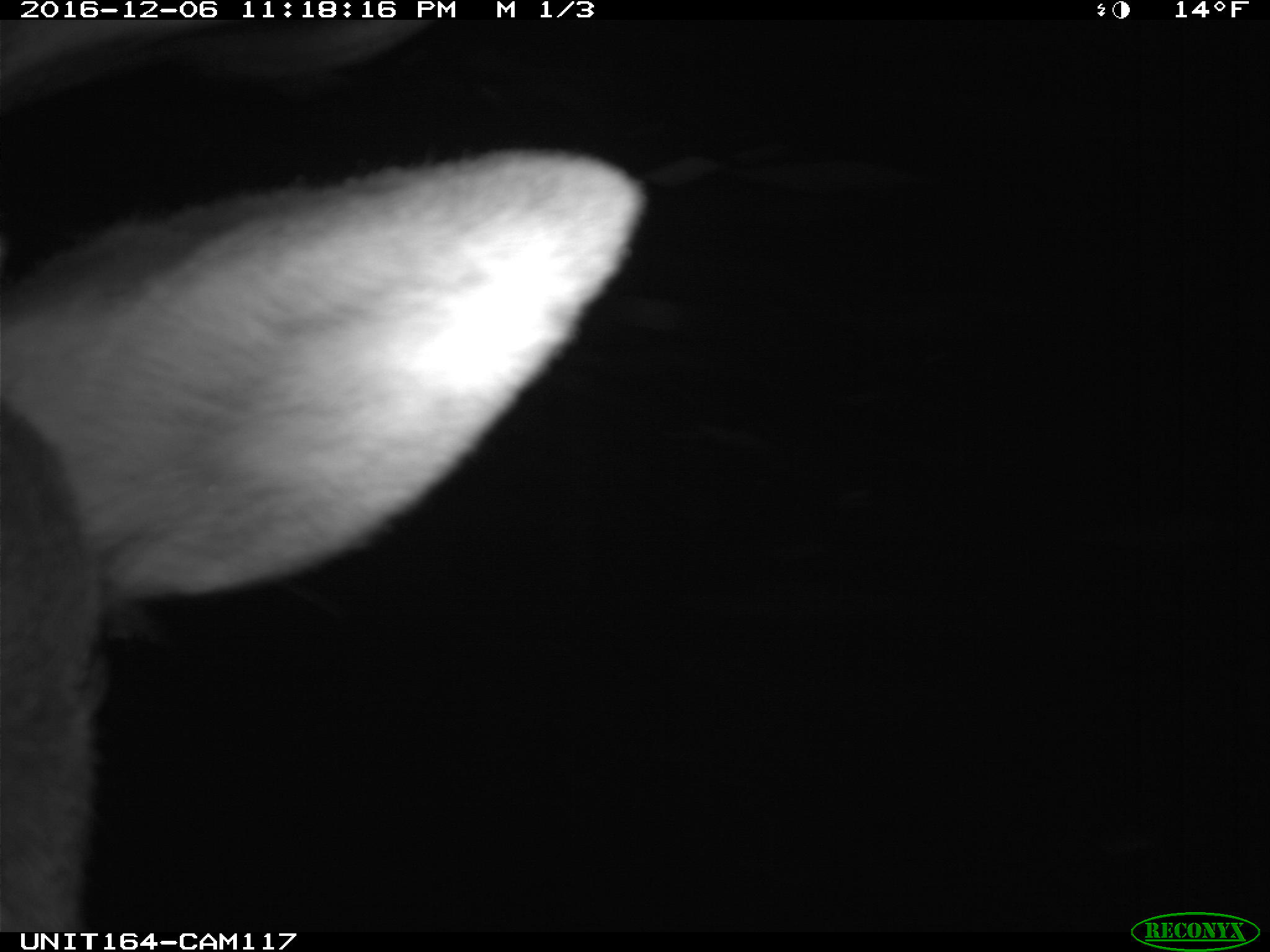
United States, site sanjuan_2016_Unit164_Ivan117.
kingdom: Animalia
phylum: Chordata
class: Mammalia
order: Artiodactyla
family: Cervidae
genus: Cervus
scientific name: Cervus elaphus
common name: red deer